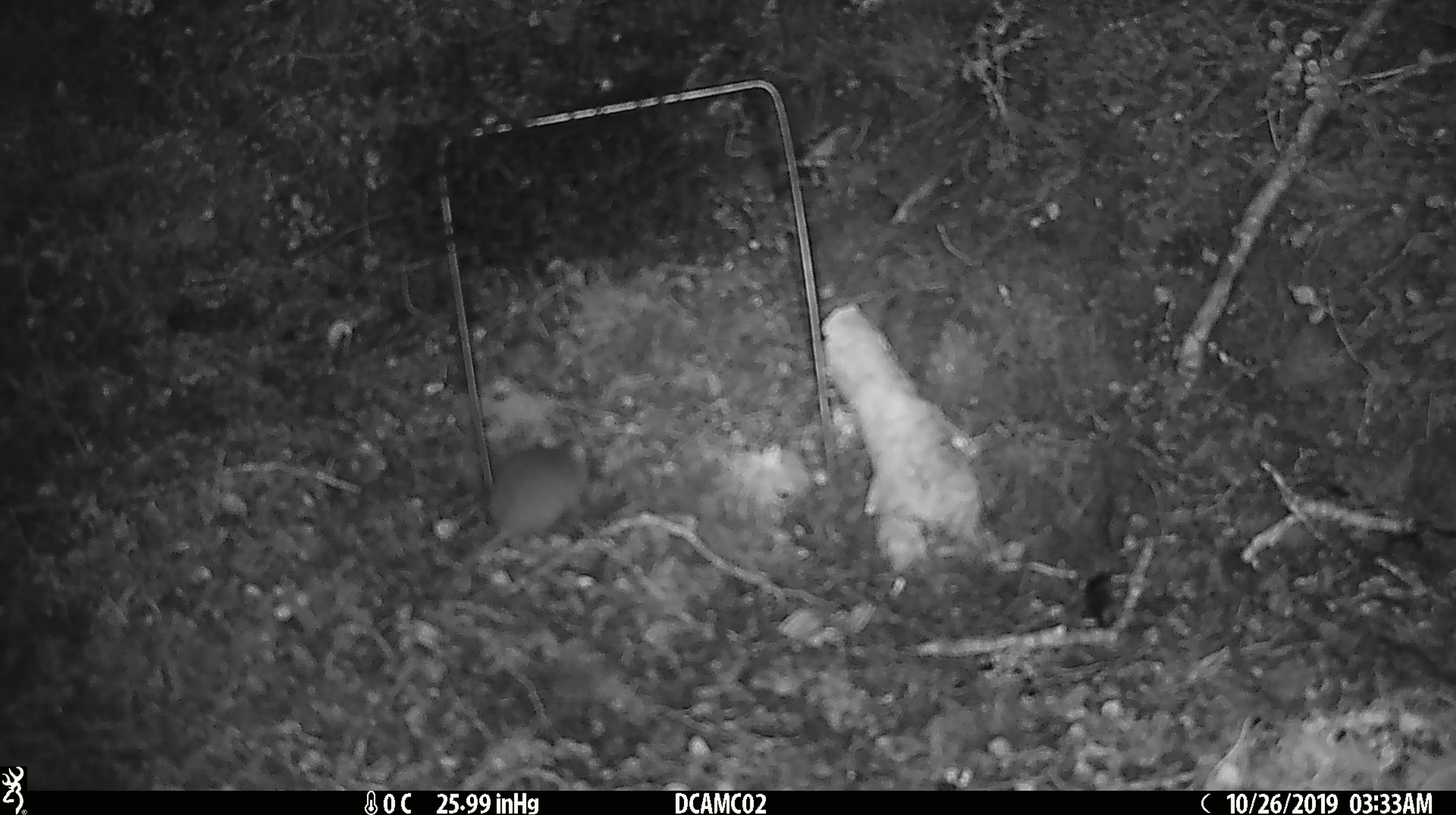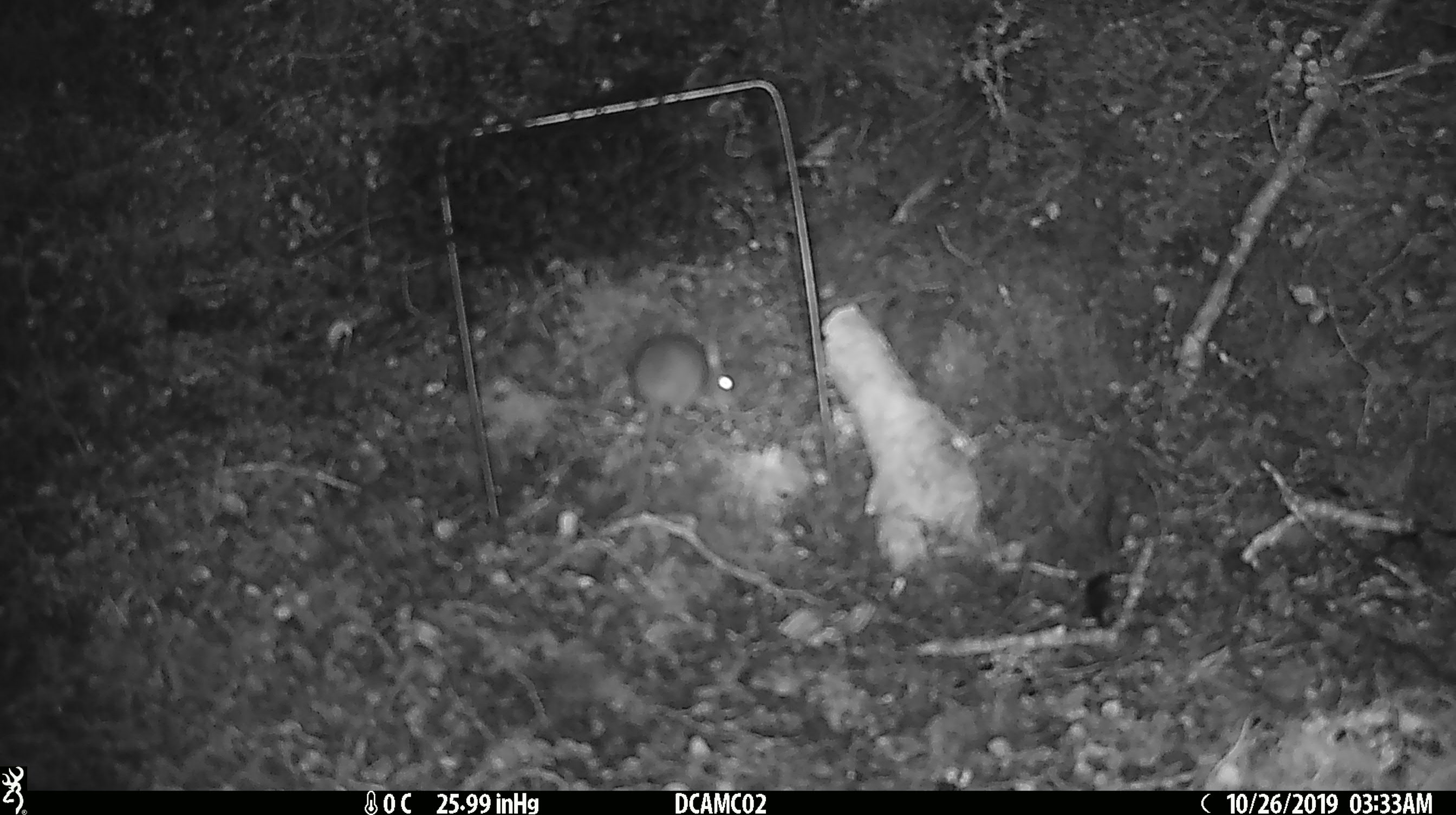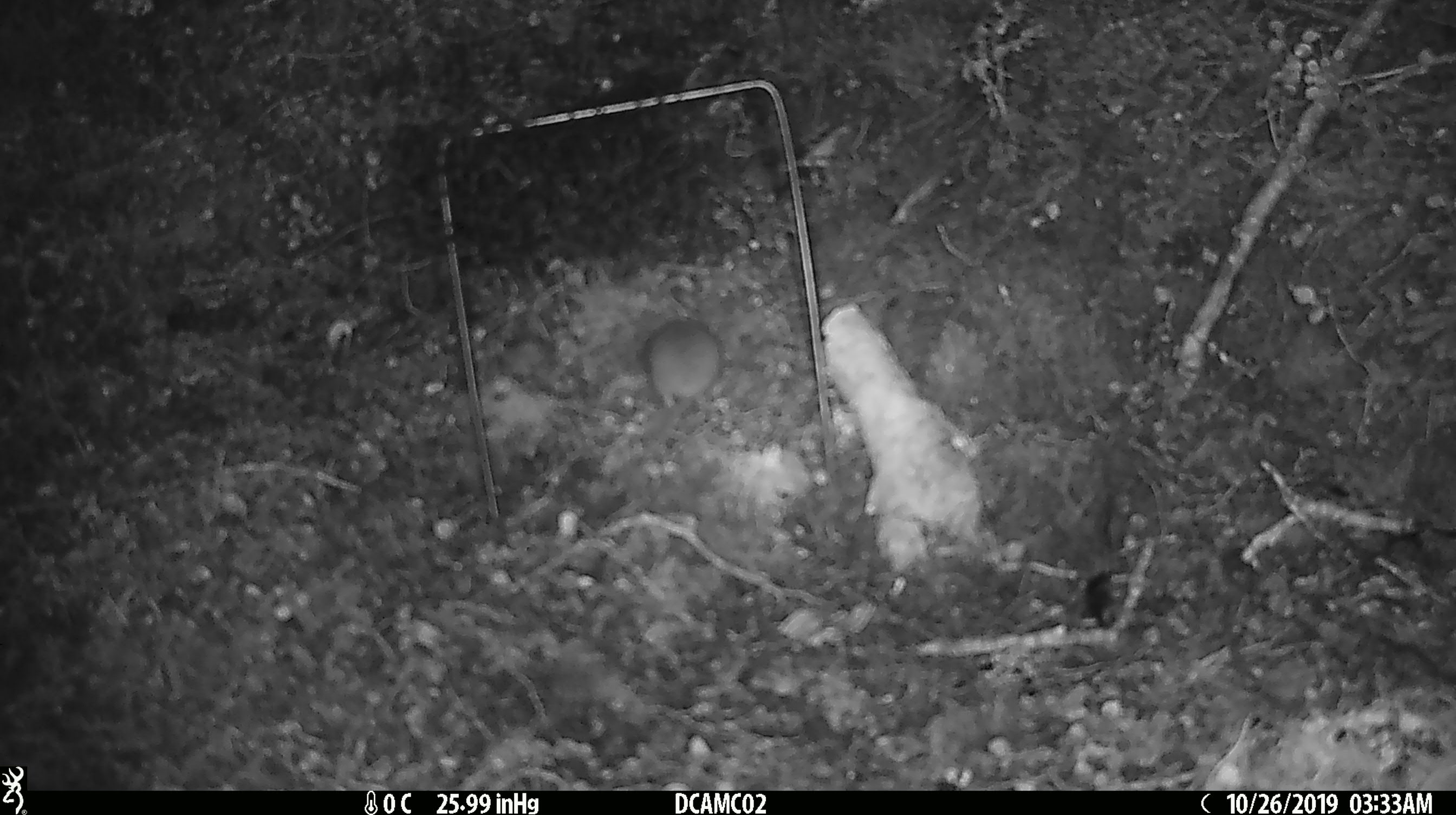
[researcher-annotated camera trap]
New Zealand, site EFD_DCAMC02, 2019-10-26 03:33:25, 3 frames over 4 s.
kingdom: Animalia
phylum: Chordata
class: Mammalia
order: Rodentia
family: Muridae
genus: Mus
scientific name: Mus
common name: mouse